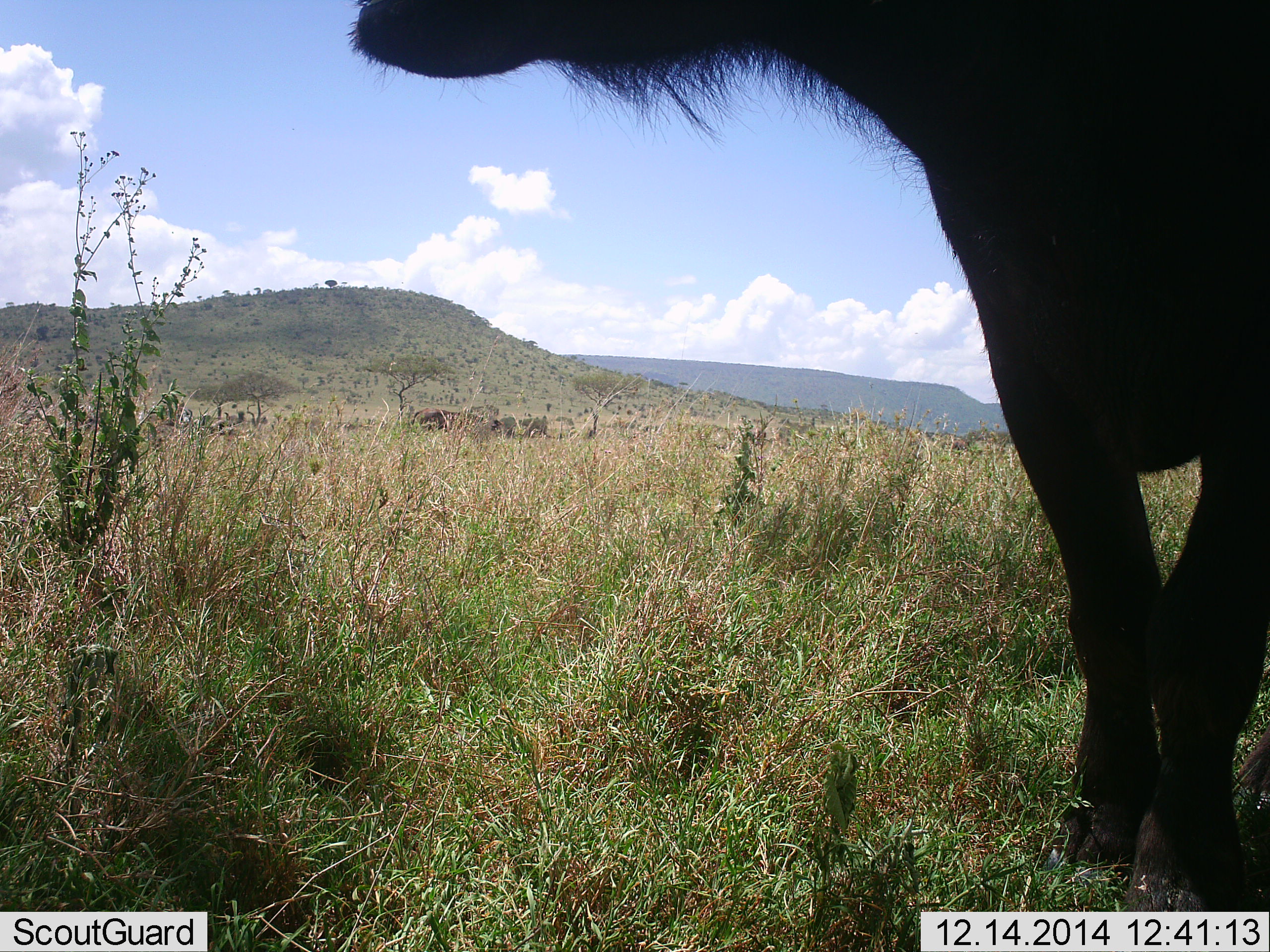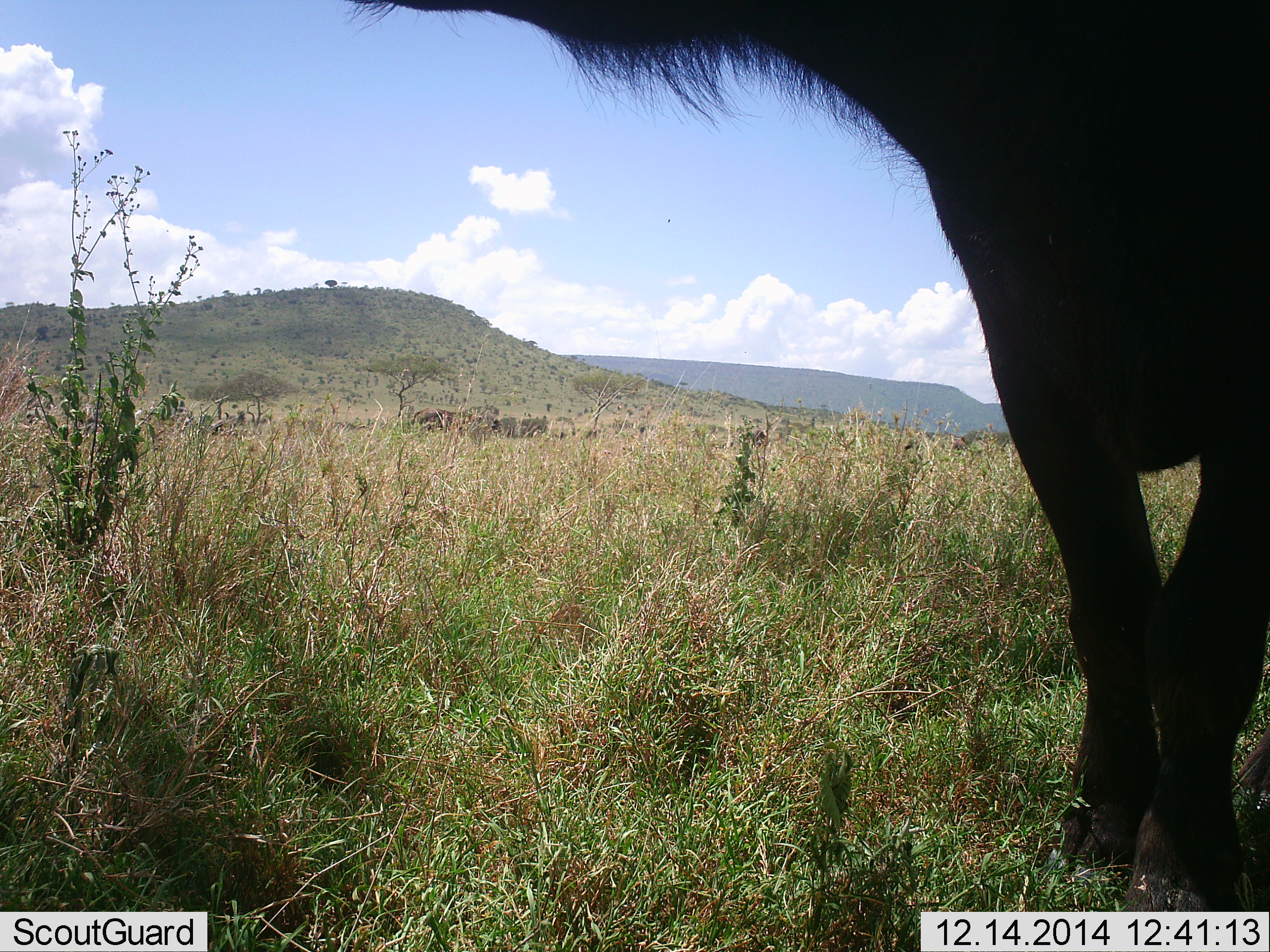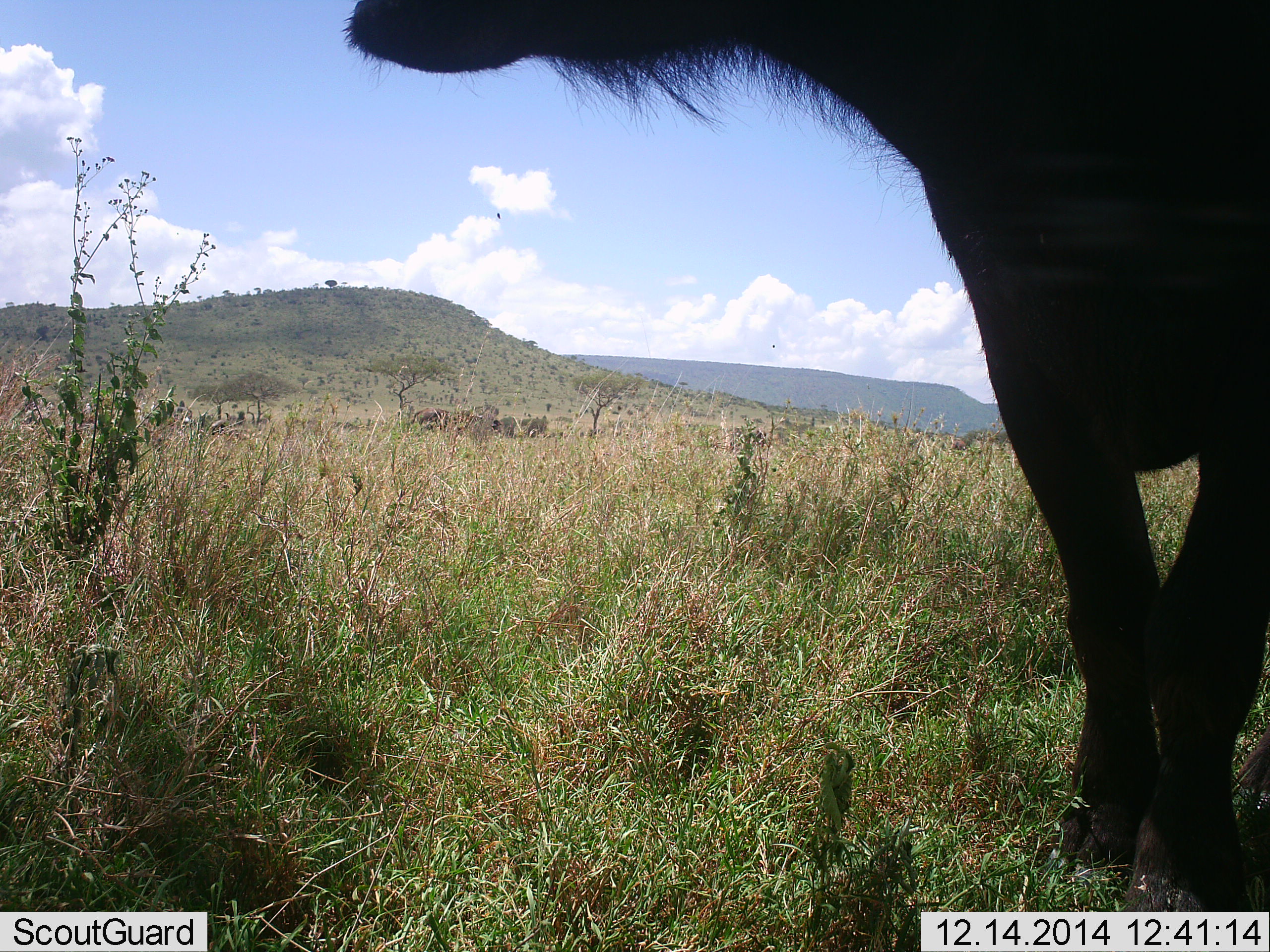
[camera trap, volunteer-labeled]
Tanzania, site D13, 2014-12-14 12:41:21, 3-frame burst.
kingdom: Animalia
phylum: Chordata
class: Mammalia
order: Artiodactyla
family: Bovidae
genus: Syncerus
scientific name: Syncerus caffer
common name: cape buffalo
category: buffalo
Buffalo (cape buffalo) (Syncerus caffer), count 1. Behavior (volunteer vote fractions): standing 90%, resting 0%, moving 10%, interacting 0%. Young present (vote fraction): 0%. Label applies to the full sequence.